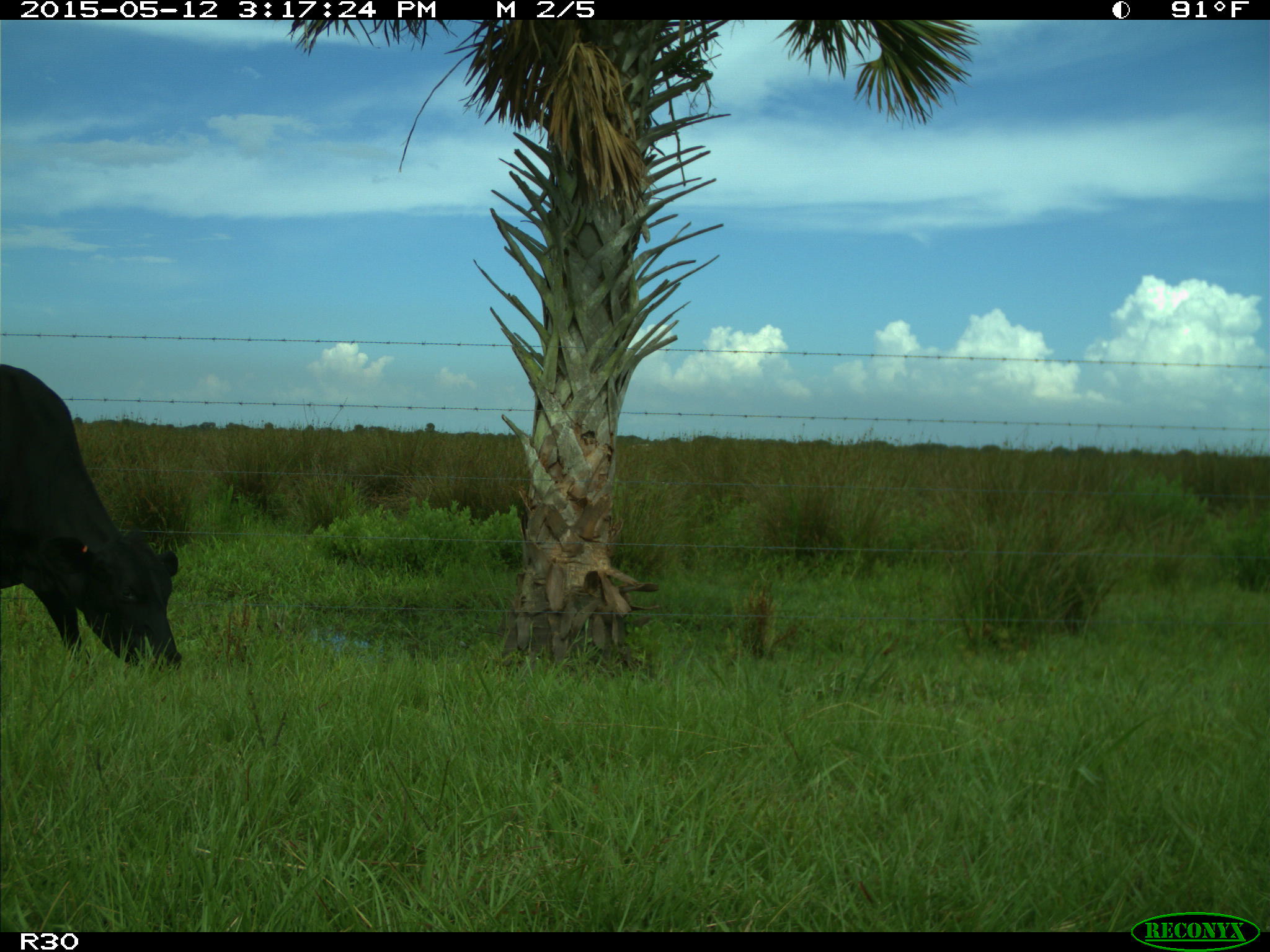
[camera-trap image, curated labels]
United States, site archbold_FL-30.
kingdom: Animalia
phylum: Chordata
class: Mammalia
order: Artiodactyla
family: Bovidae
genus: Bos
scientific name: Bos taurus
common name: domestic cow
Bos taurus (domestic cow).